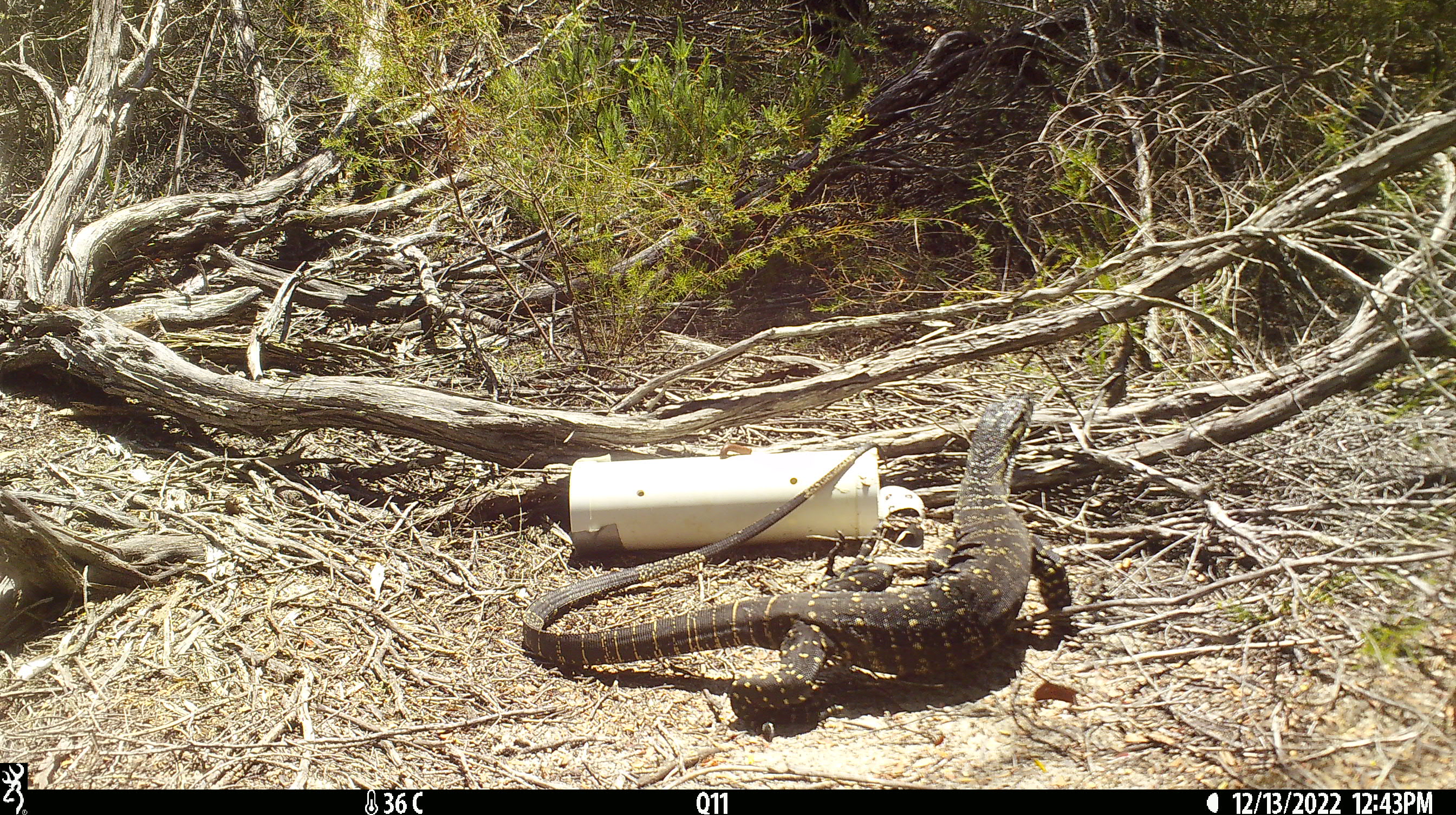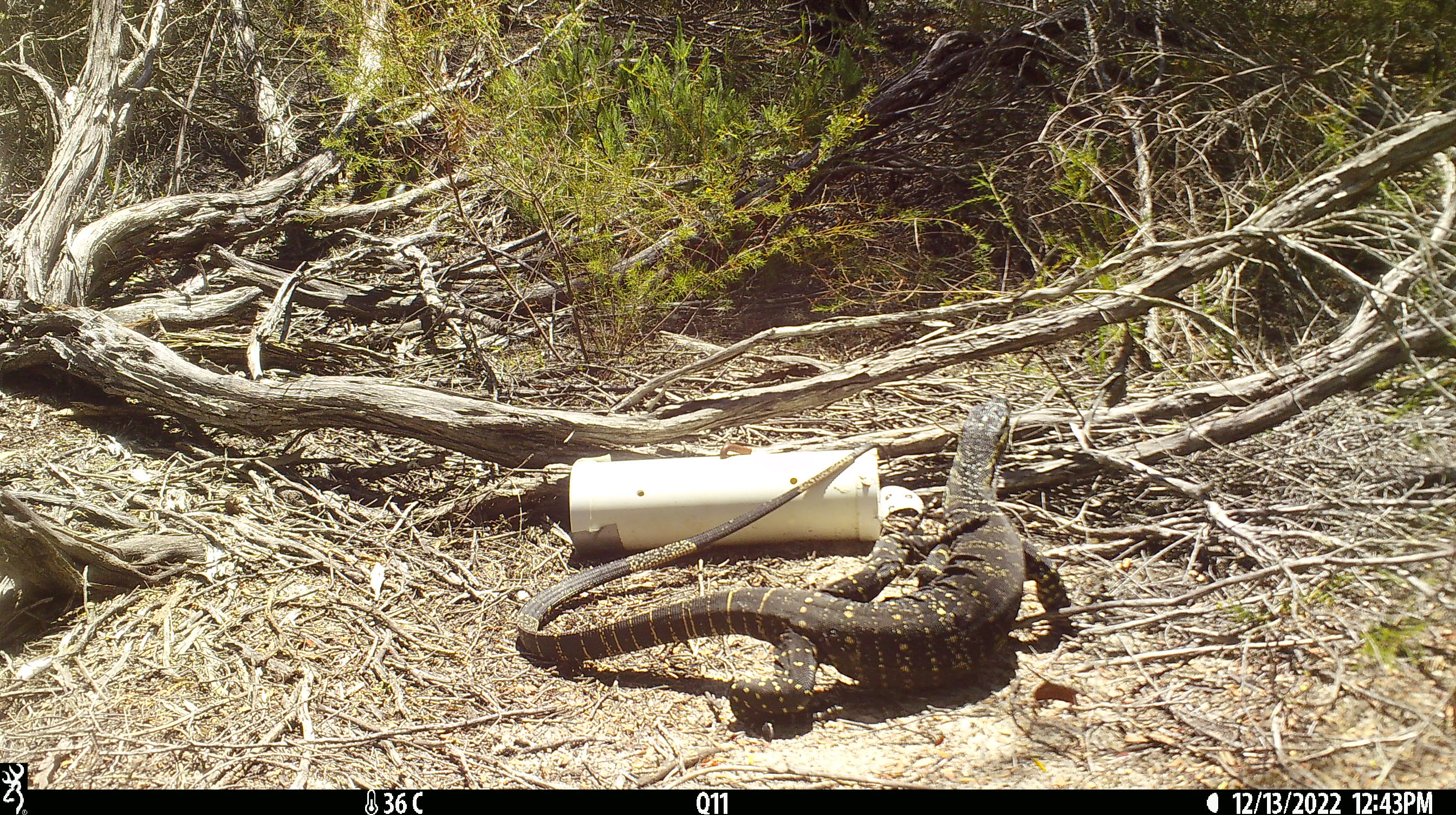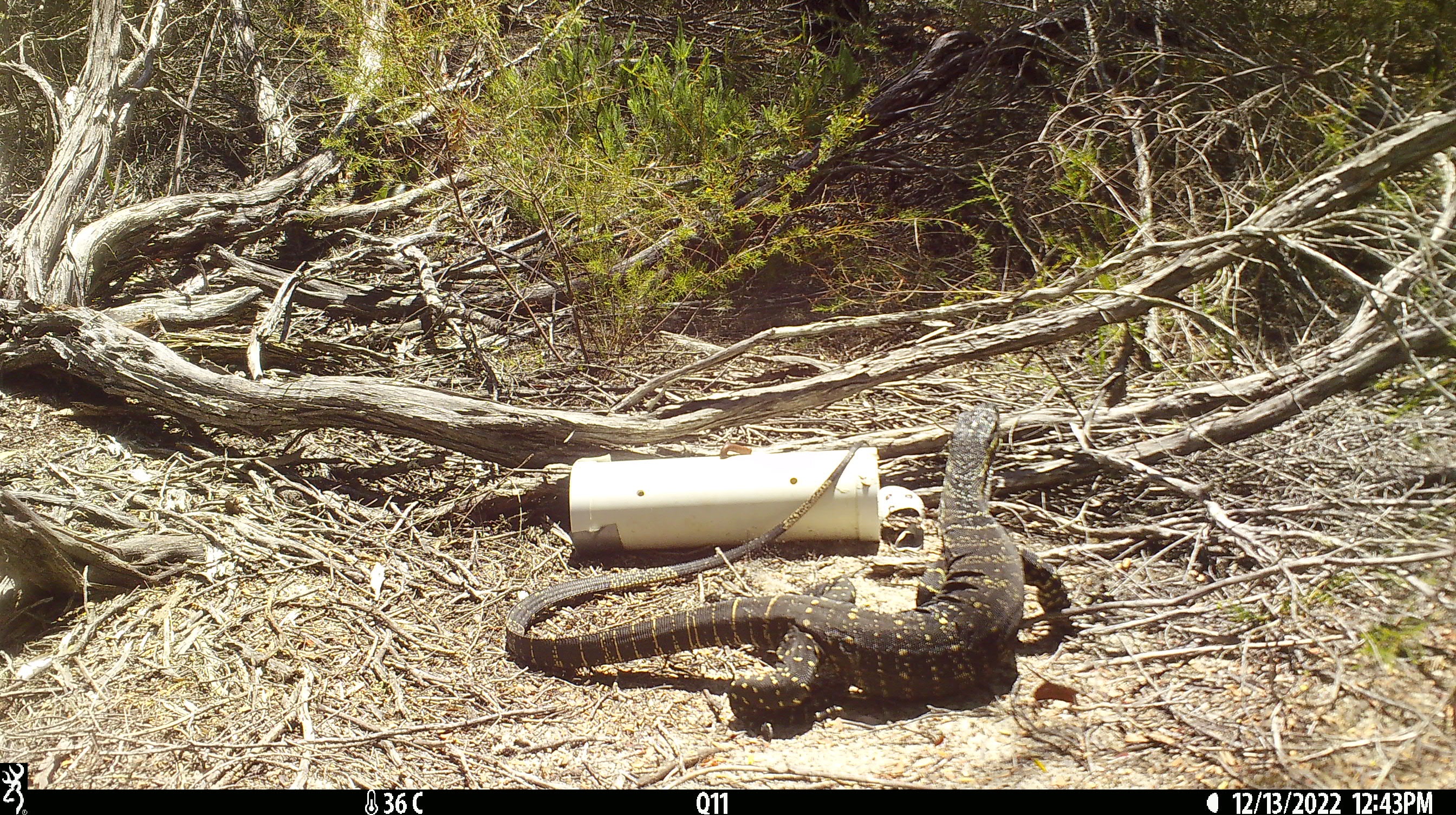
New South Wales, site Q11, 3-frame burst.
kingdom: Animalia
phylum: Chordata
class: Reptilia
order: Squamata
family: Varanidae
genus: Varanus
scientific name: Varanus varius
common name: lace monitor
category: goanna